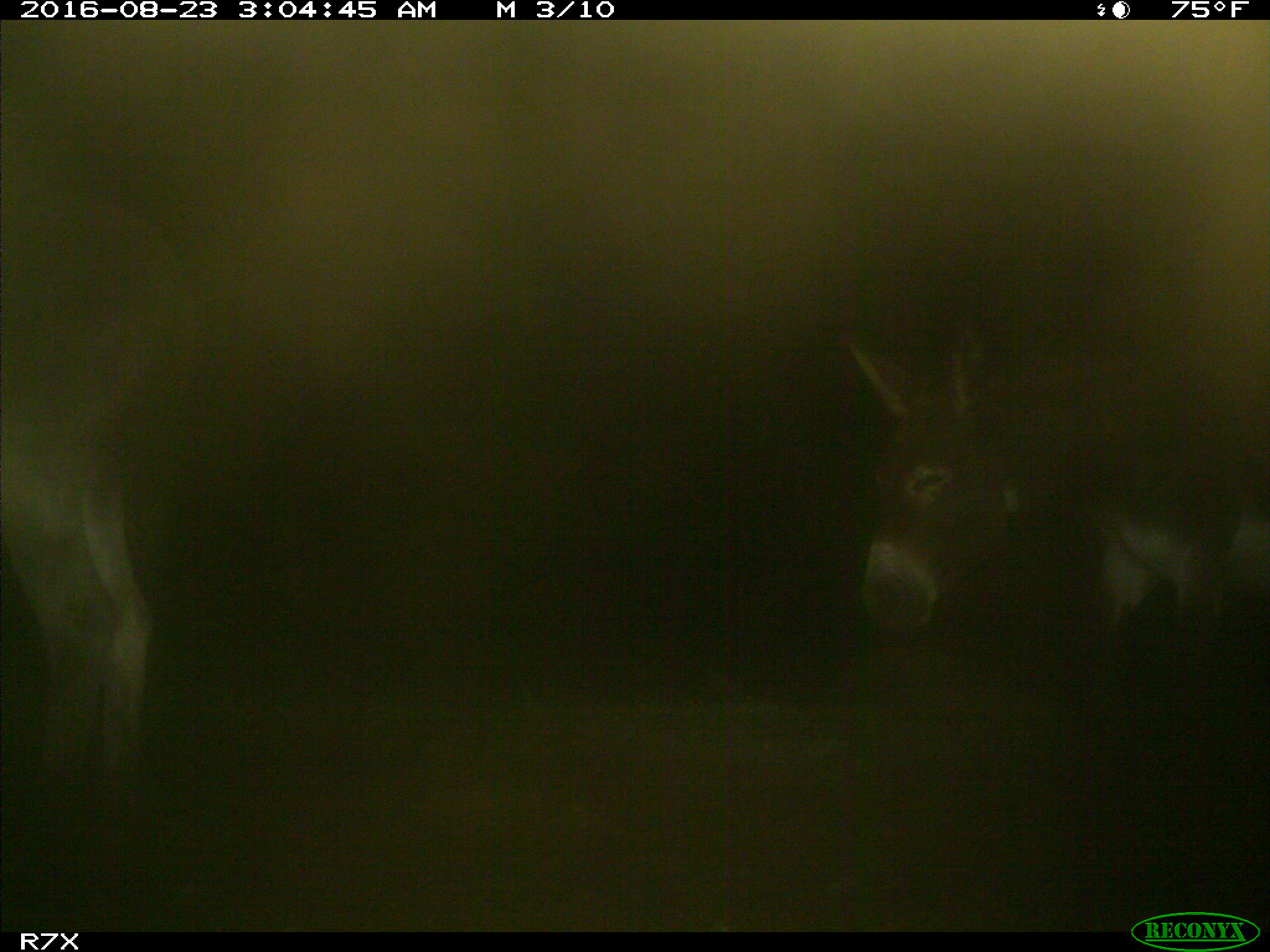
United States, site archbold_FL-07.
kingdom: Animalia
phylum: Chordata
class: Mammalia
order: Perissodactyla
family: Equidae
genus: Equus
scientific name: Equus africanus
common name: african wild ass